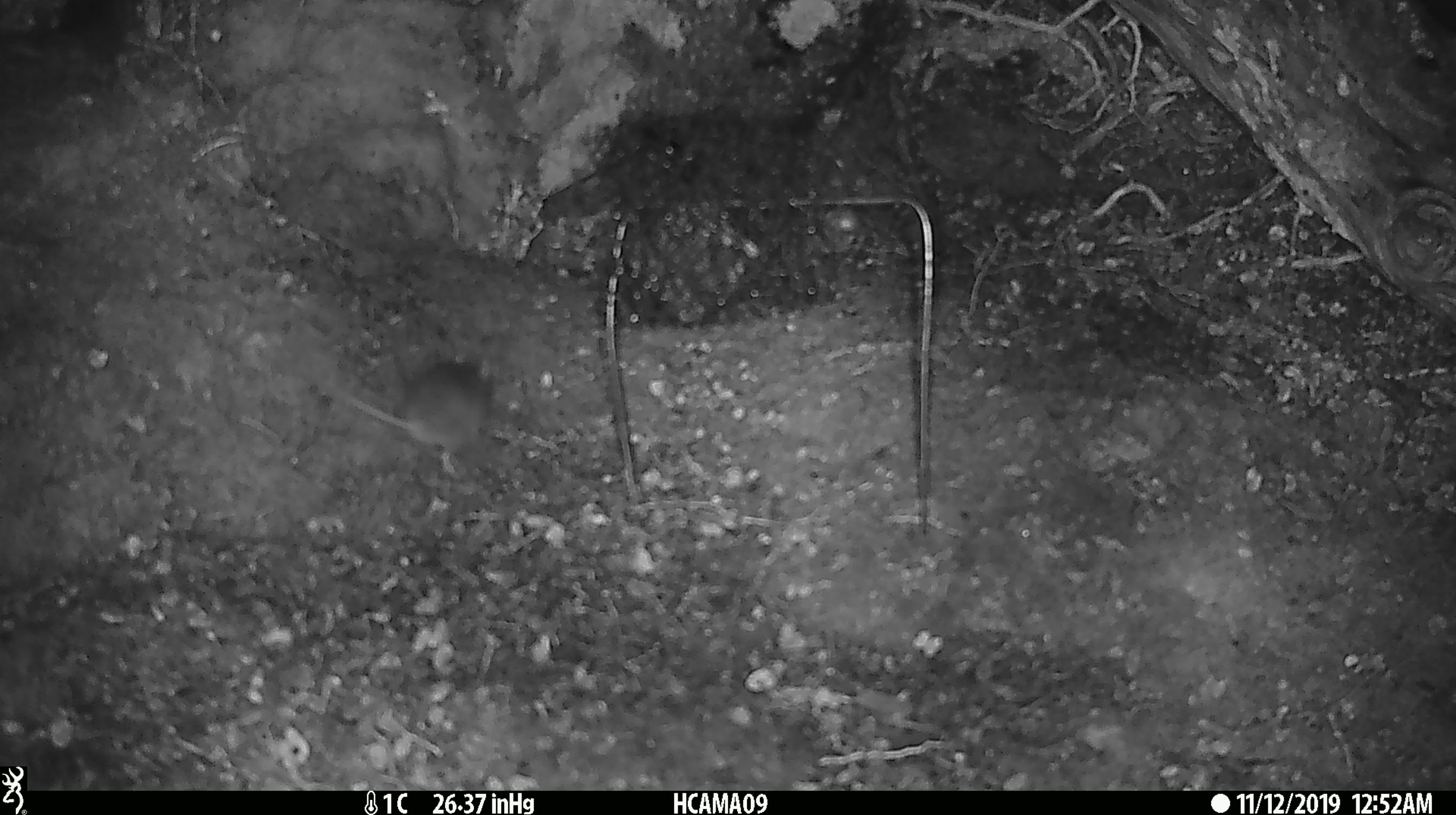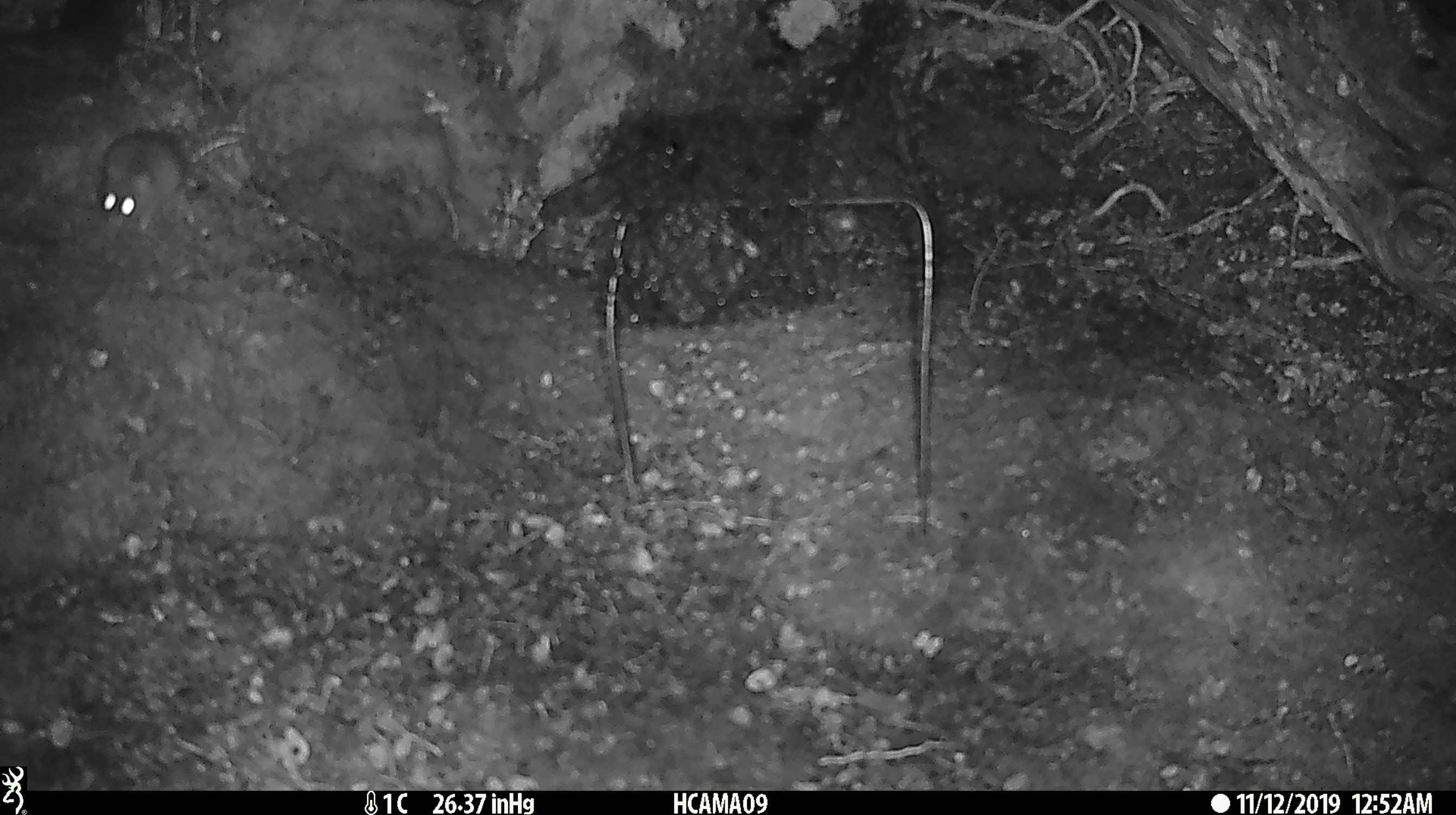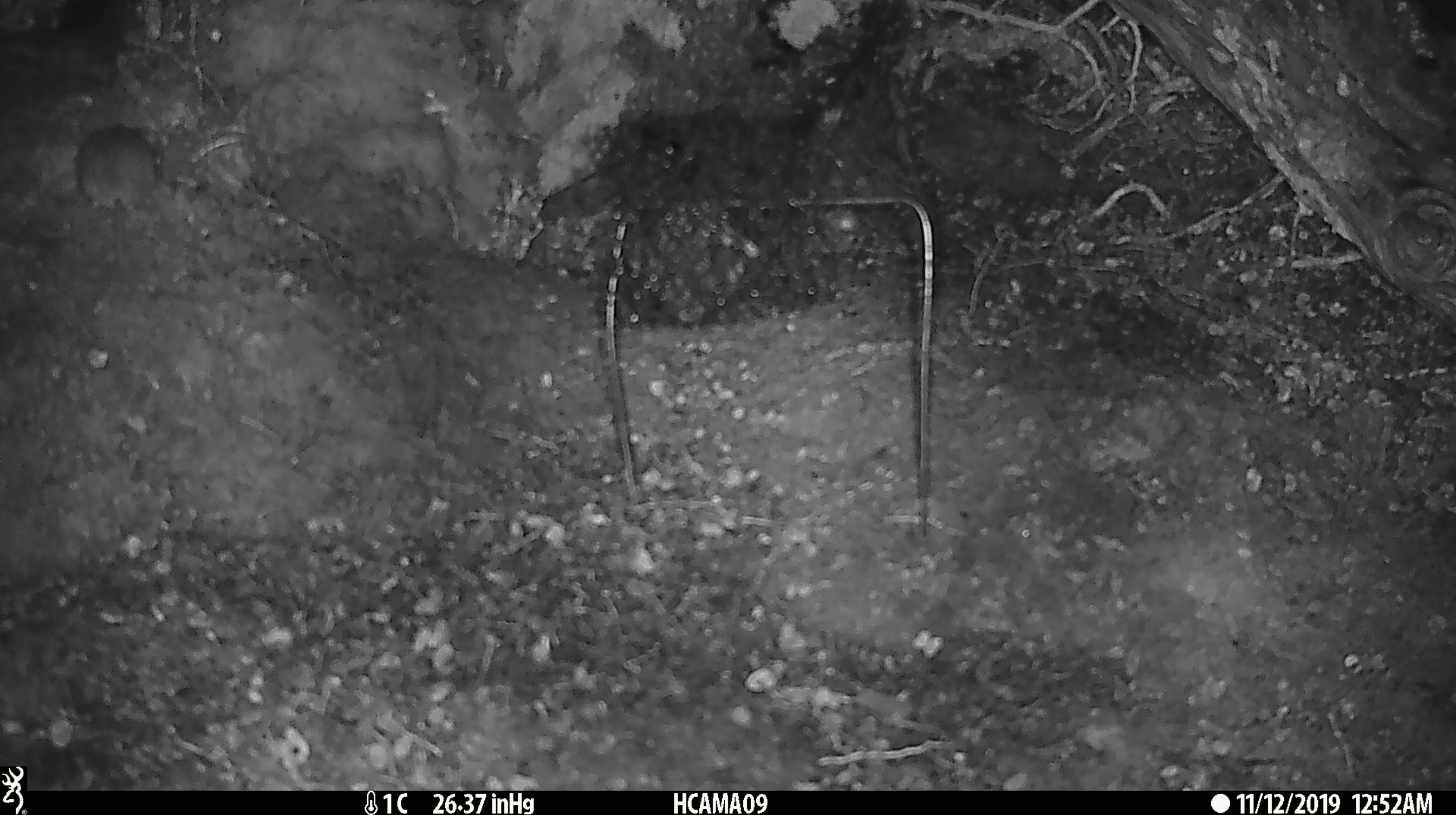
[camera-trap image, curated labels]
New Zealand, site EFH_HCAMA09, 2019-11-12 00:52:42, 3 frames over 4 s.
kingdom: Animalia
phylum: Chordata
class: Mammalia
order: Rodentia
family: Muridae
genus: Mus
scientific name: Mus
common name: mouse